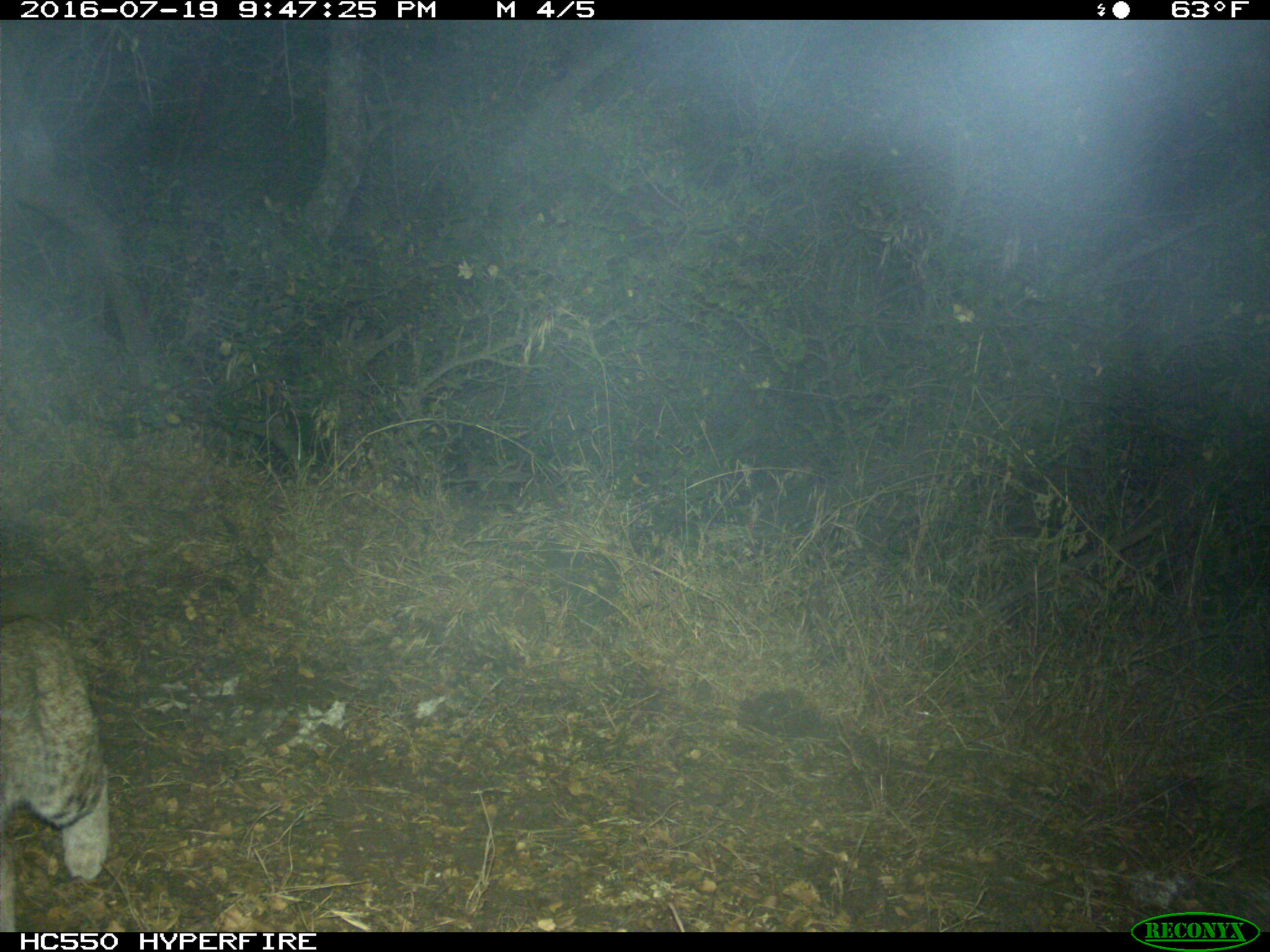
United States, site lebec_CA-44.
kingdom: Animalia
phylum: Chordata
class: Mammalia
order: Carnivora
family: Felidae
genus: Lynx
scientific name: Lynx rufus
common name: bobcat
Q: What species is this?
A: Lynx rufus (bobcat).